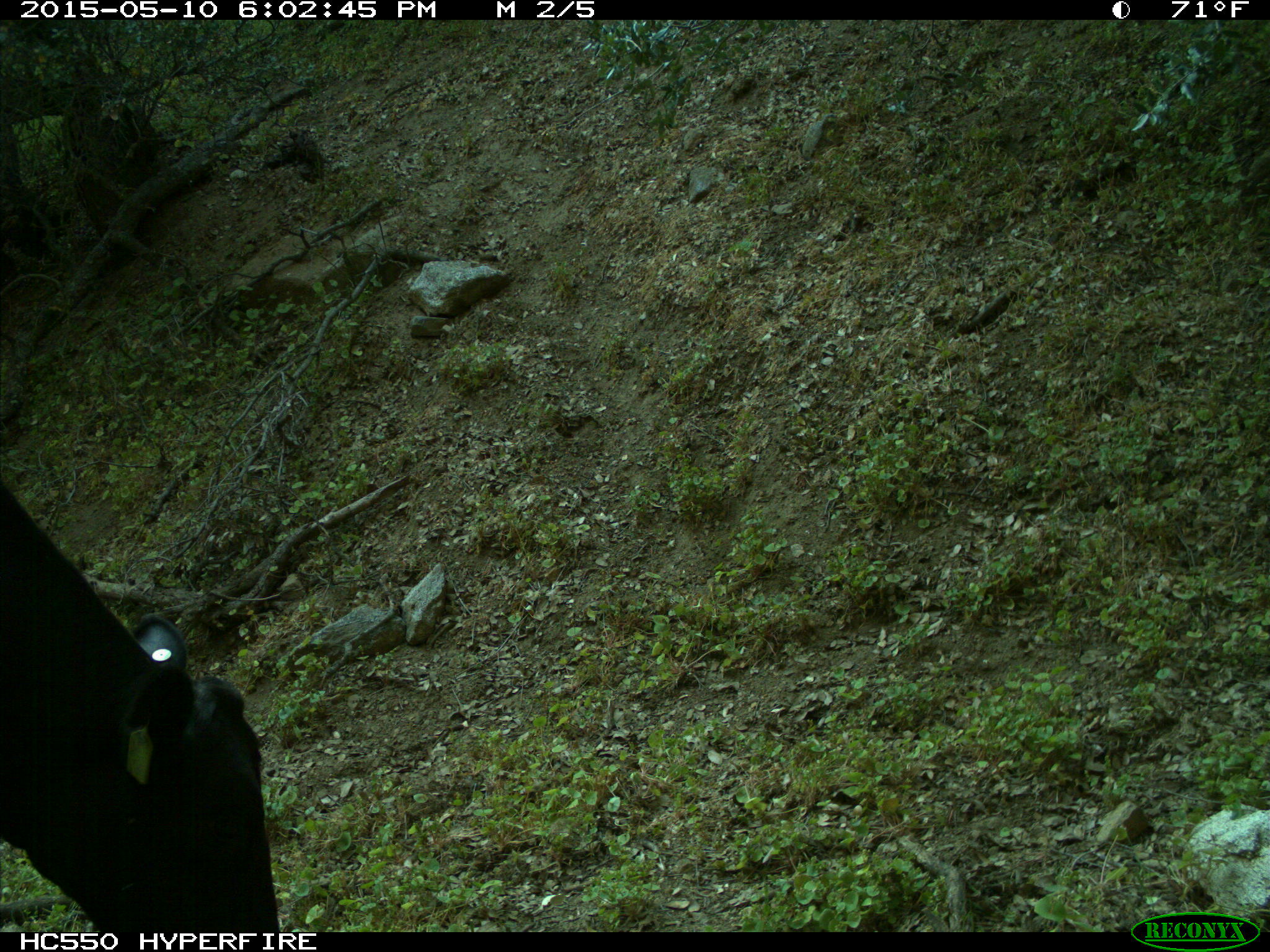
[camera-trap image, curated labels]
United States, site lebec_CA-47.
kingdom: Animalia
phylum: Chordata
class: Mammalia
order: Artiodactyla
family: Bovidae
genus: Bos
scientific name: Bos taurus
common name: domestic cow